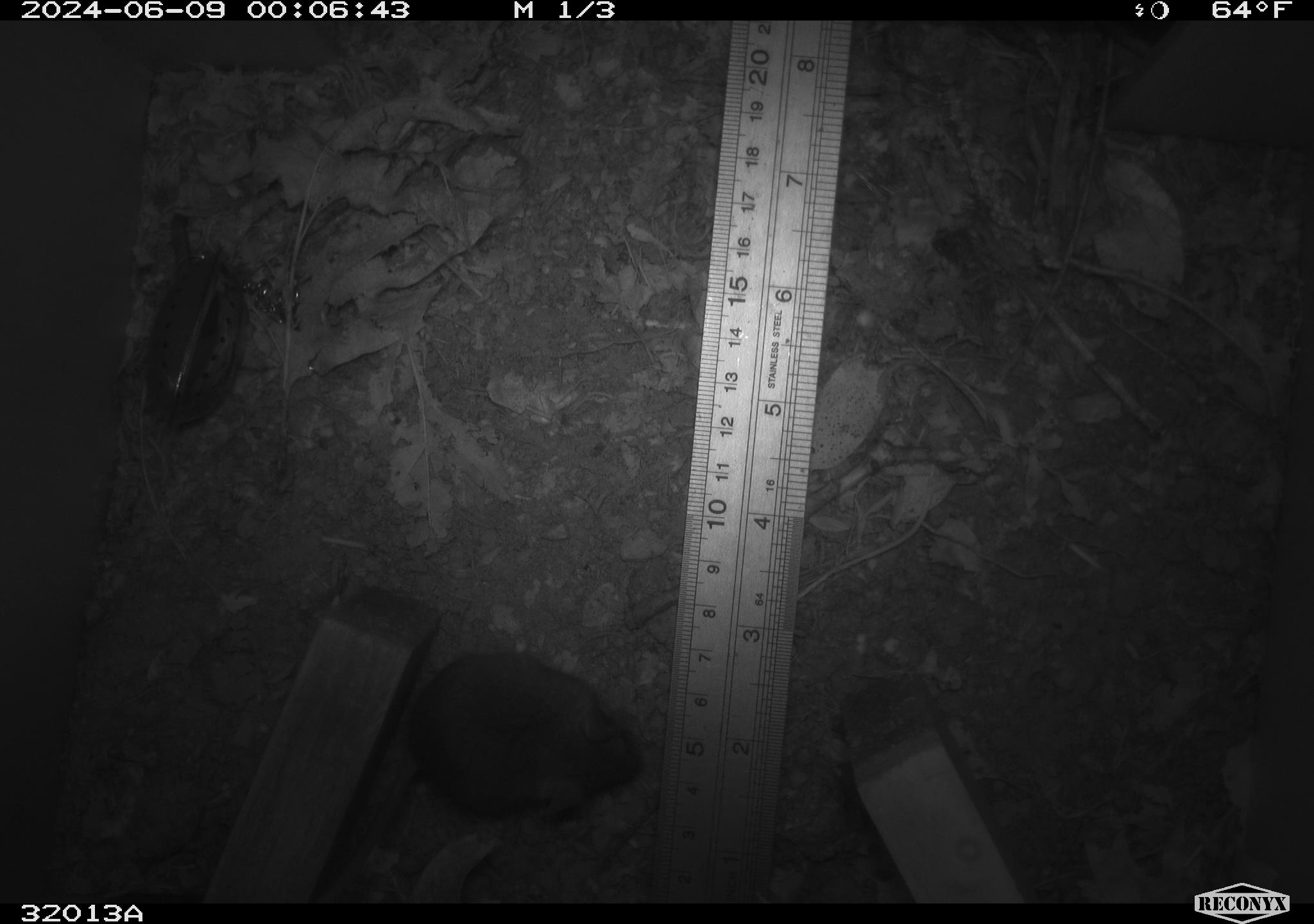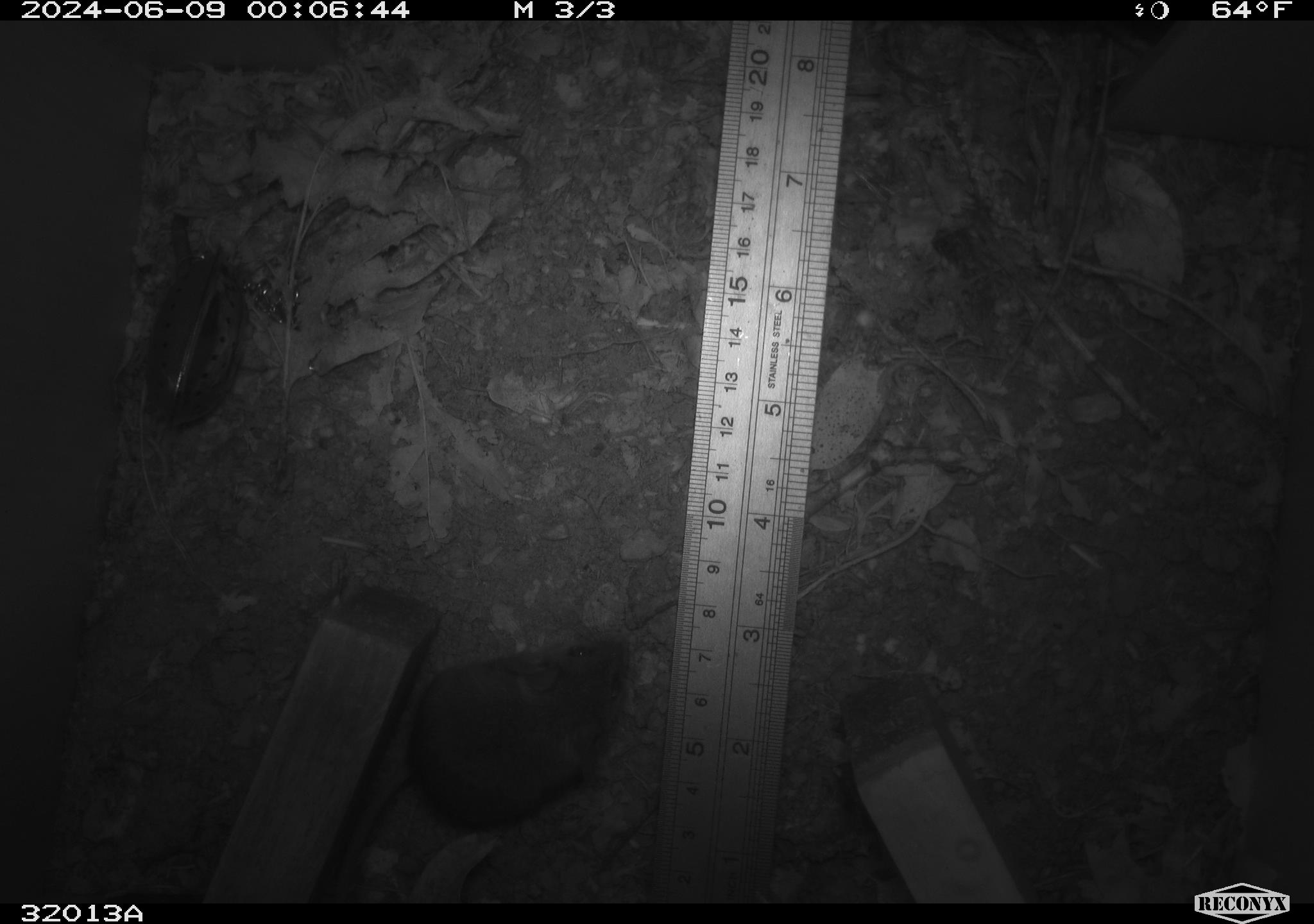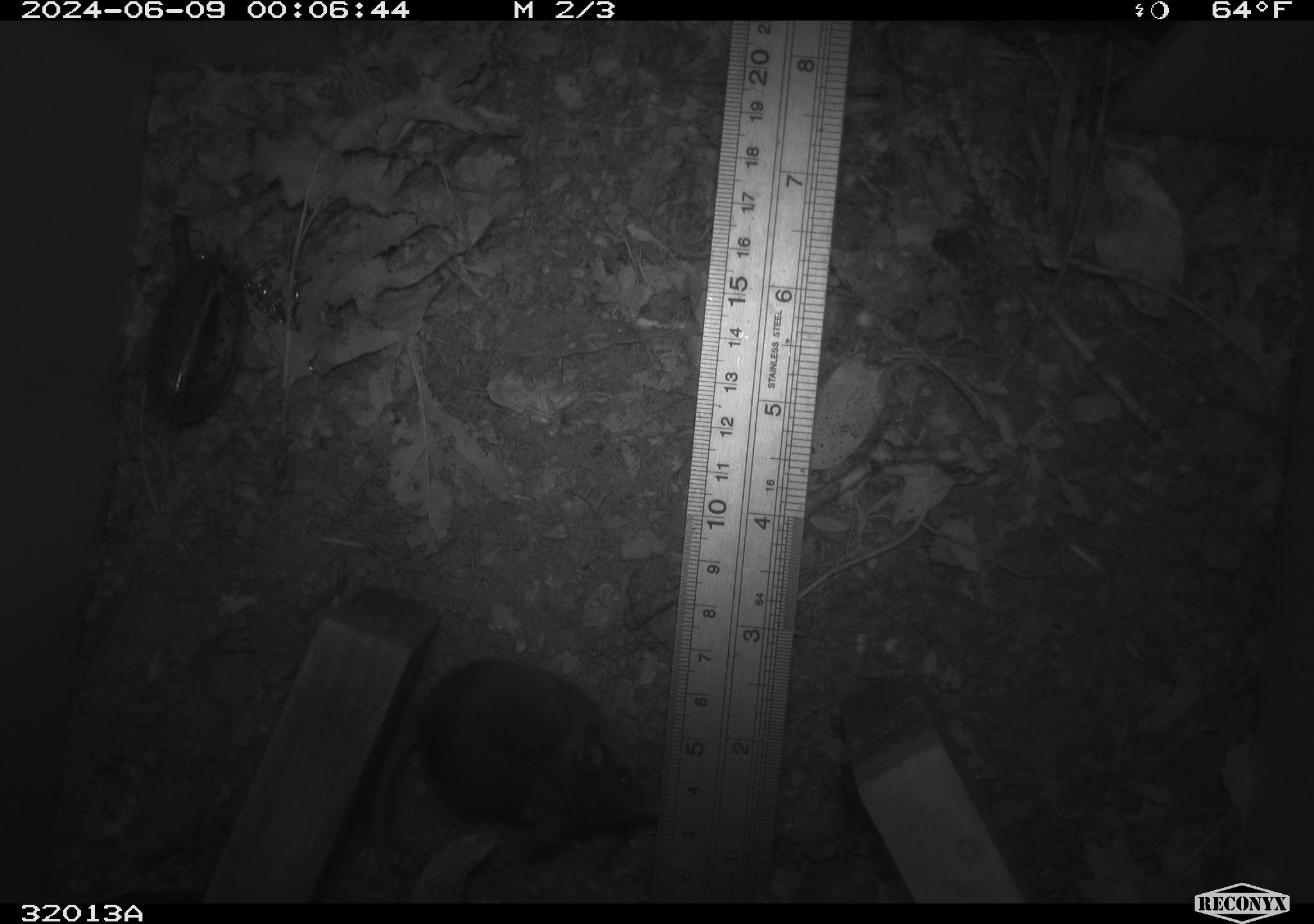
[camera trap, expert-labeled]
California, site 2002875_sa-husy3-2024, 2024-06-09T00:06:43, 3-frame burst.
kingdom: Animalia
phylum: Chordata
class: Mammalia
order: Rodentia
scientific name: Rodentia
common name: rodent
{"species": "rodent (Rodentia)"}